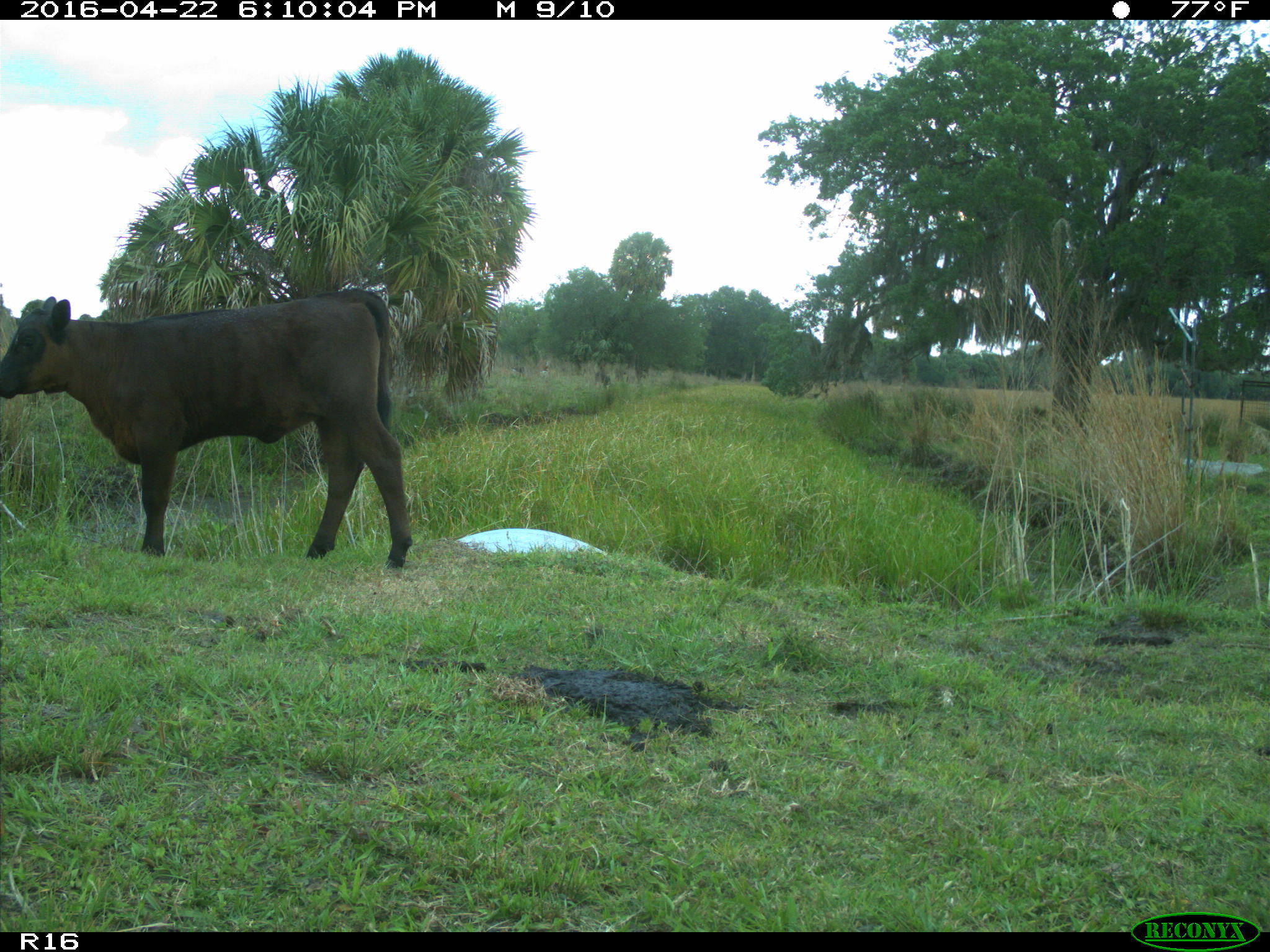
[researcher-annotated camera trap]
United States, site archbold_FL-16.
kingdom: Animalia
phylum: Chordata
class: Mammalia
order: Artiodactyla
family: Bovidae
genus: Bos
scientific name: Bos taurus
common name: domestic cow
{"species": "Bos taurus (domestic cow)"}